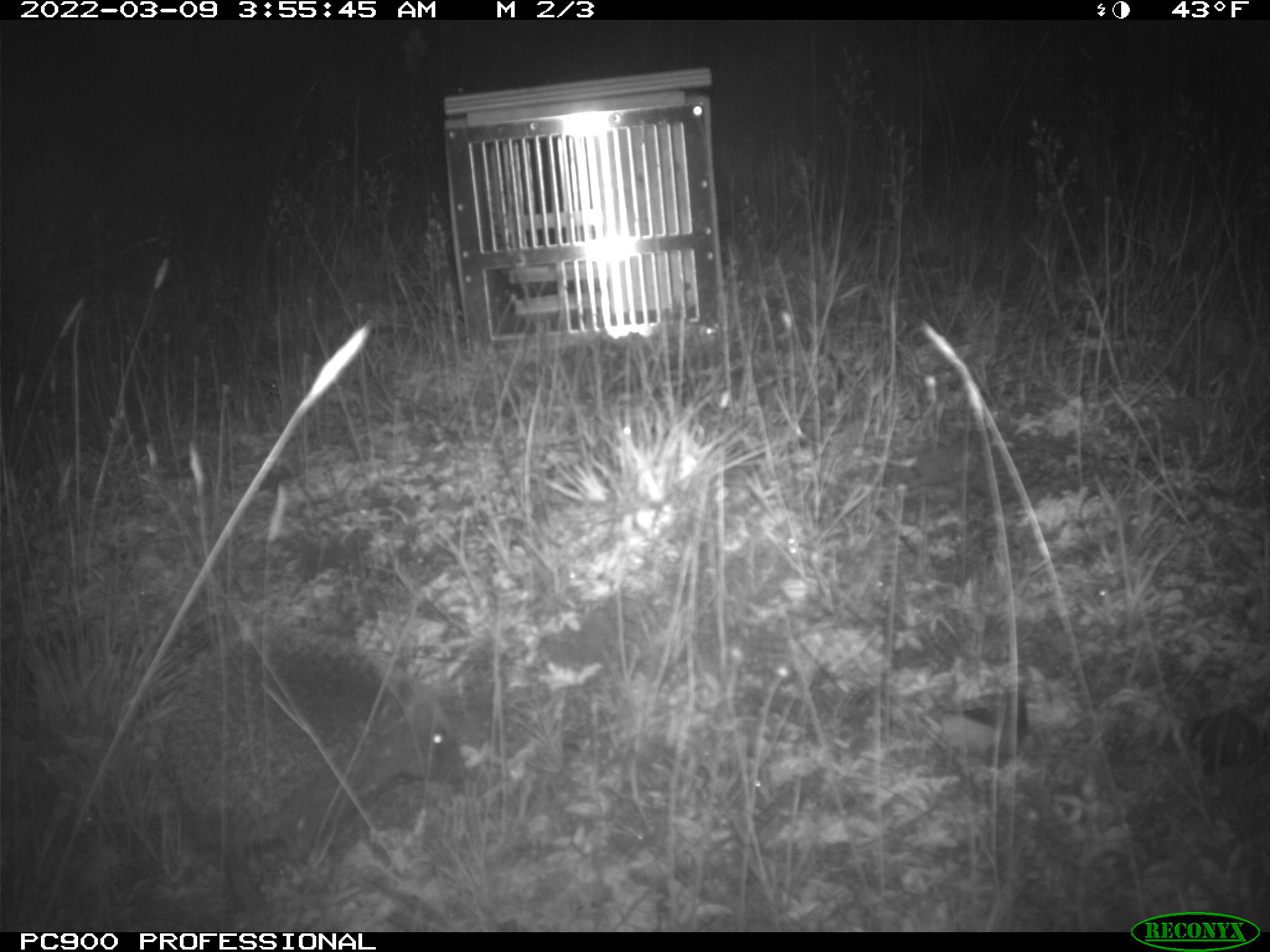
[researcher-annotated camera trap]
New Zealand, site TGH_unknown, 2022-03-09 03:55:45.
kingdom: Animalia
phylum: Chordata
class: Mammalia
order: Eulipotyphla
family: Erinaceidae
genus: Erinaceus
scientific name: Erinaceus europaeus europaeus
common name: european hedgehog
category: hedgehog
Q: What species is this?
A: Hedgehog (european hedgehog) (Erinaceus europaeus europaeus).